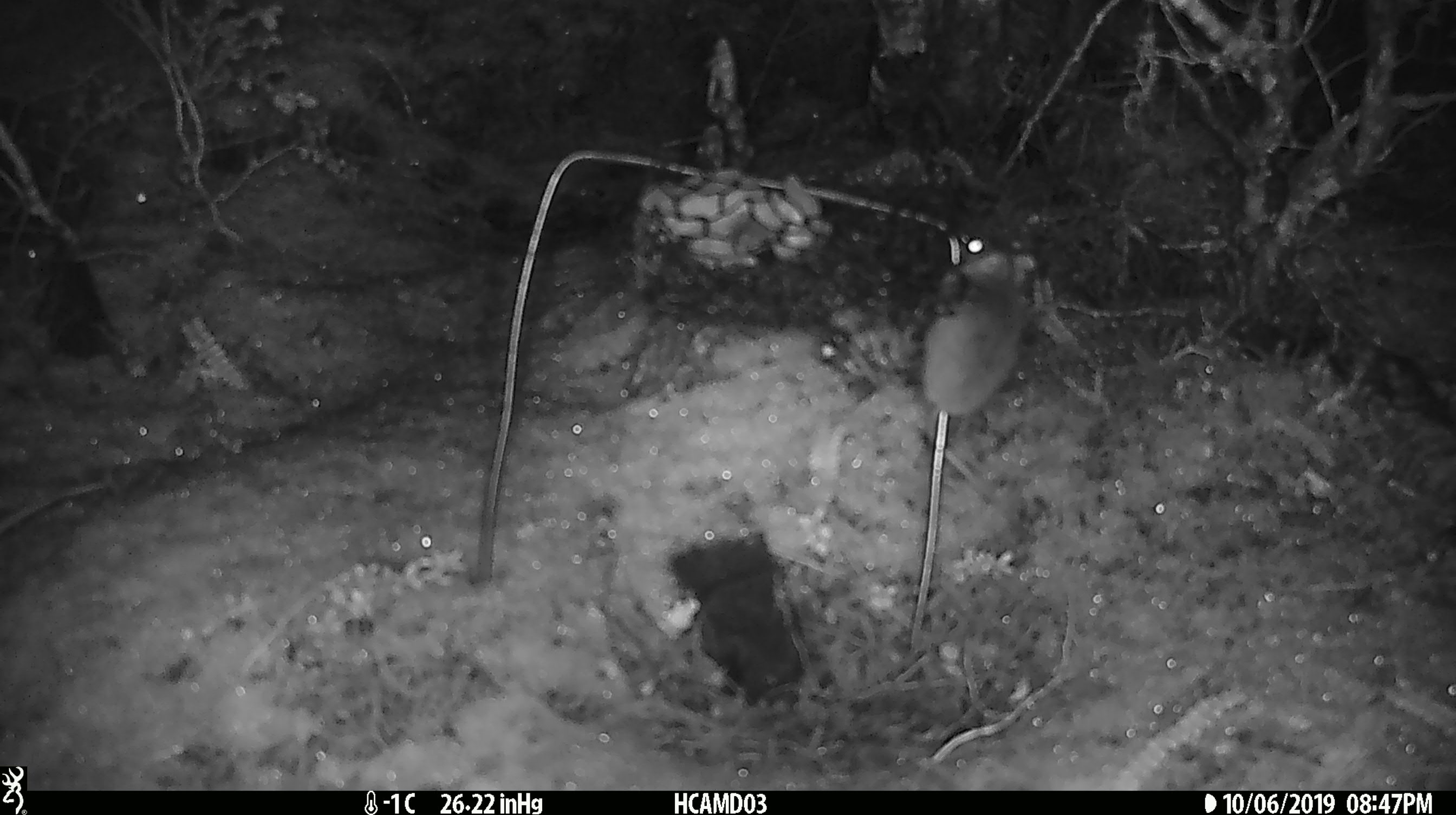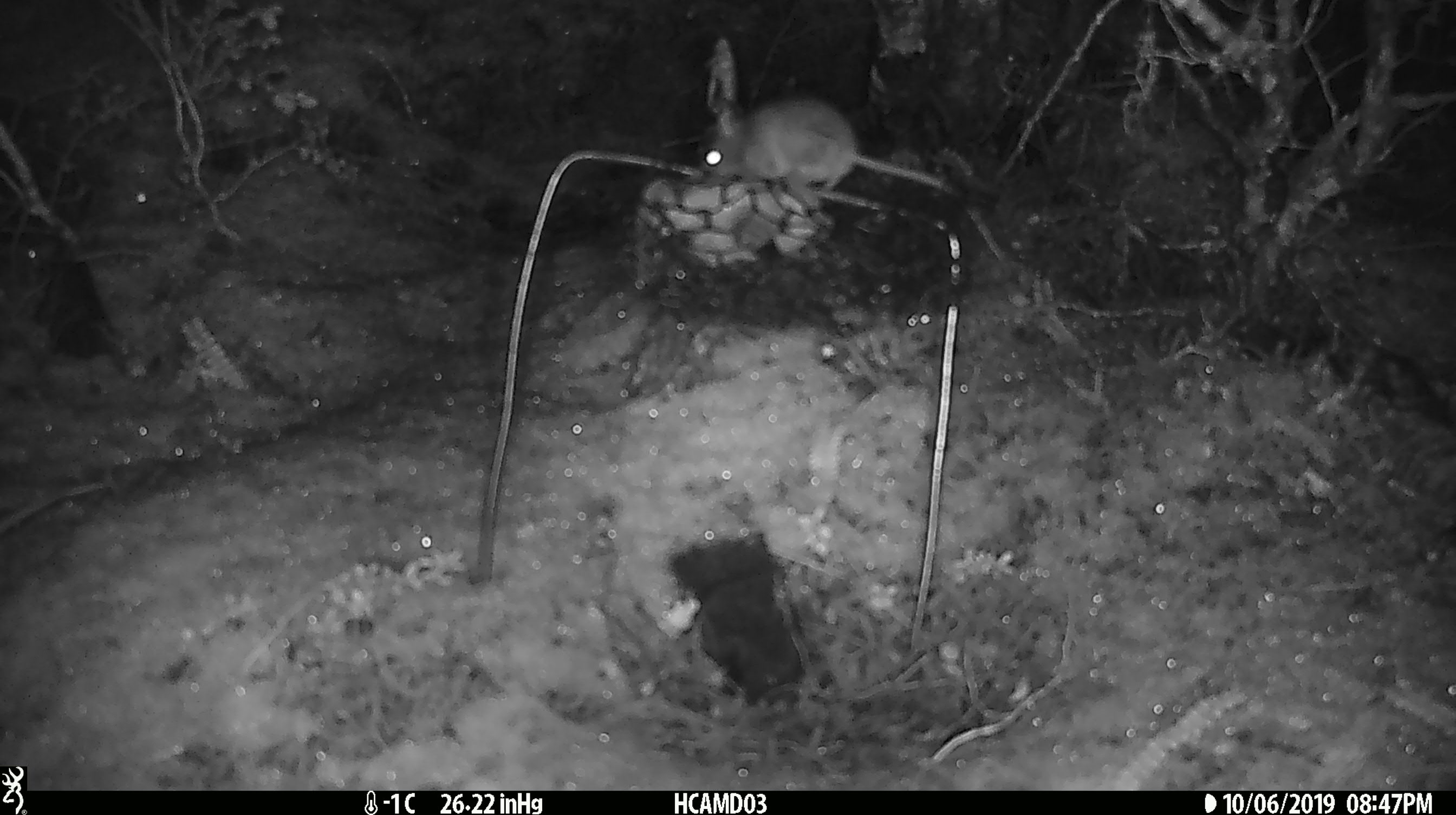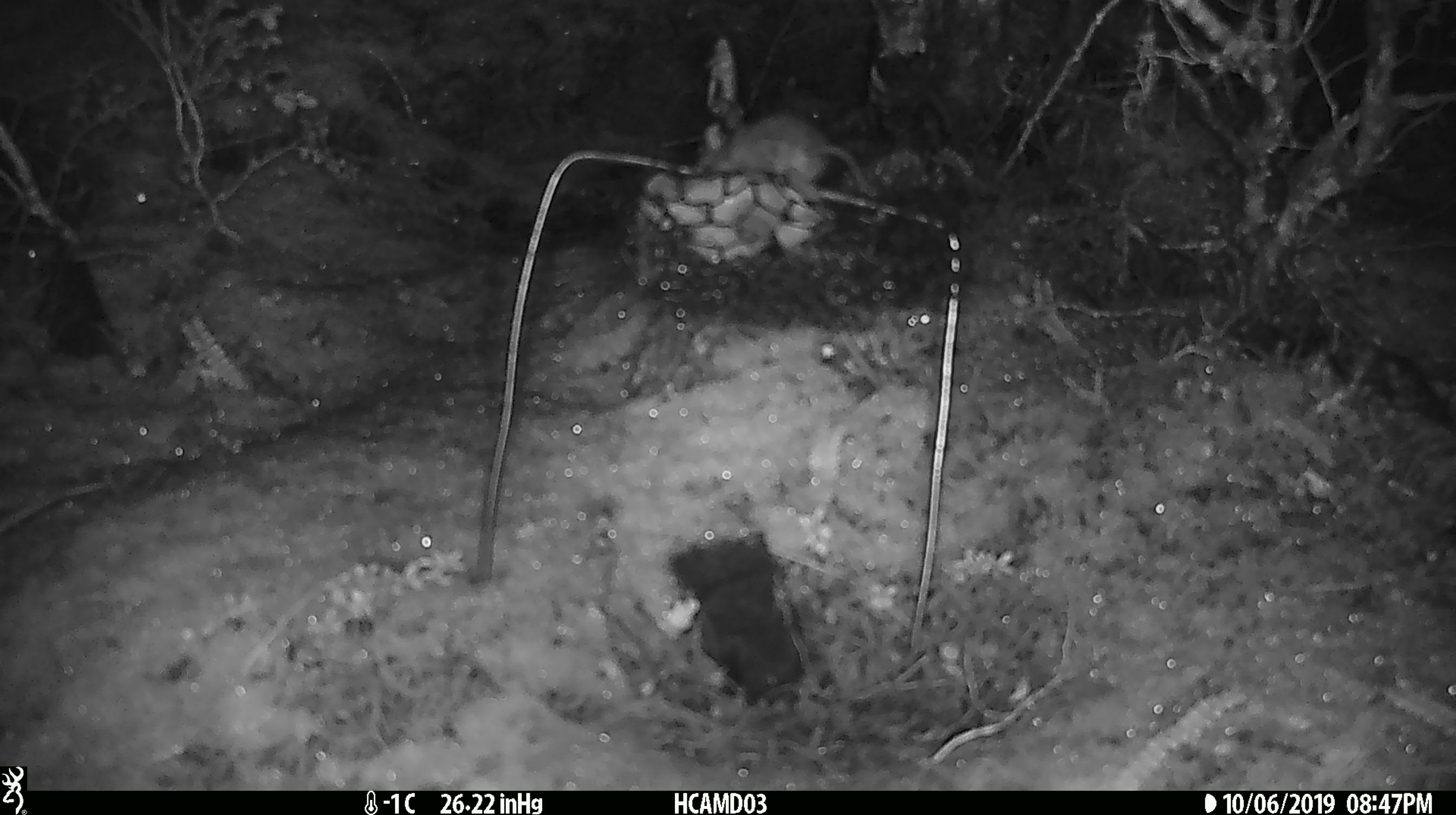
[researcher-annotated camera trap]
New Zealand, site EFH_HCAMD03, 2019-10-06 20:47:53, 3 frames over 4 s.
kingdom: Animalia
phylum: Chordata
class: Mammalia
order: Rodentia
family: Muridae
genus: Mus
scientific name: Mus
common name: mouse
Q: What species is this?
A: Mouse (Mus).